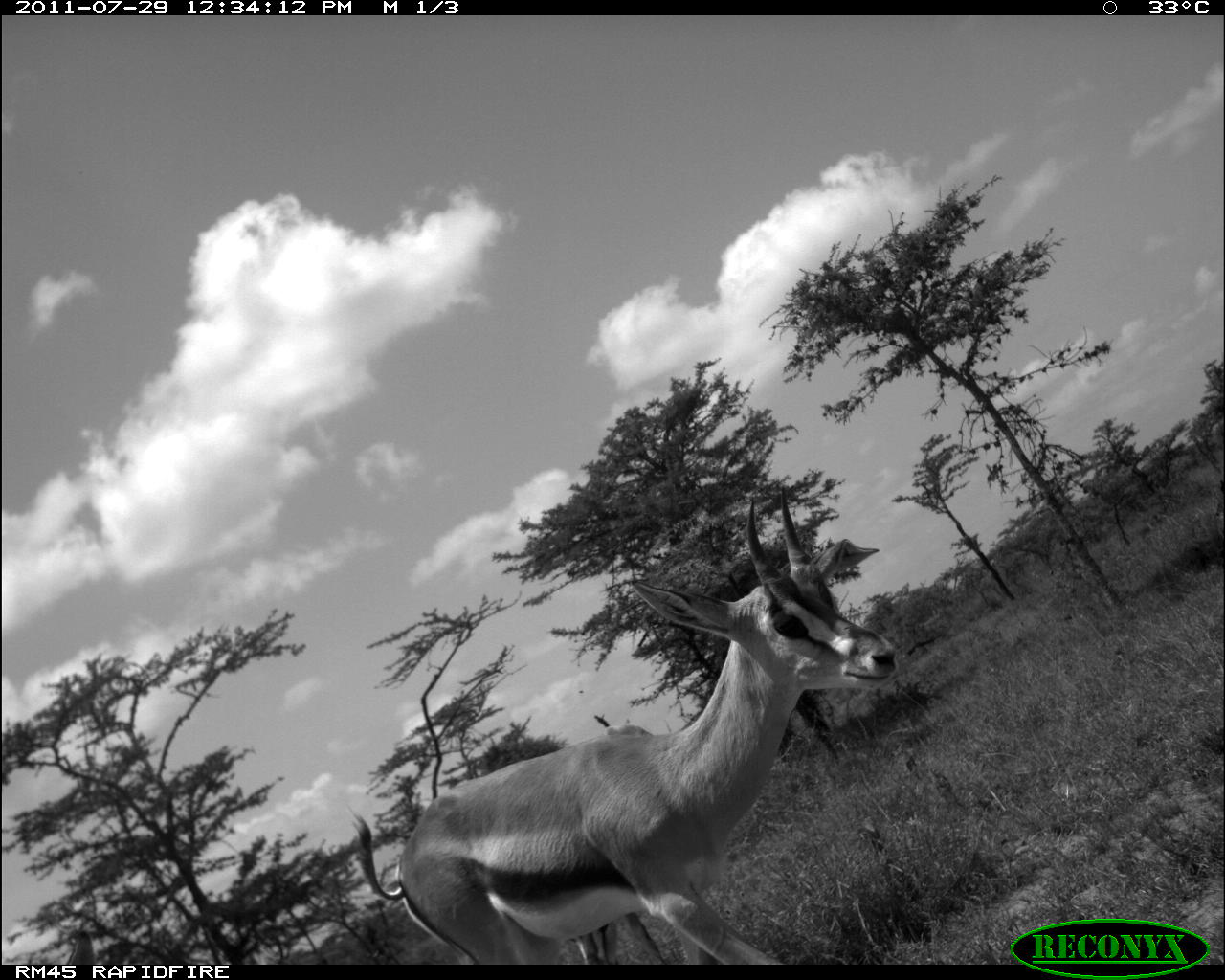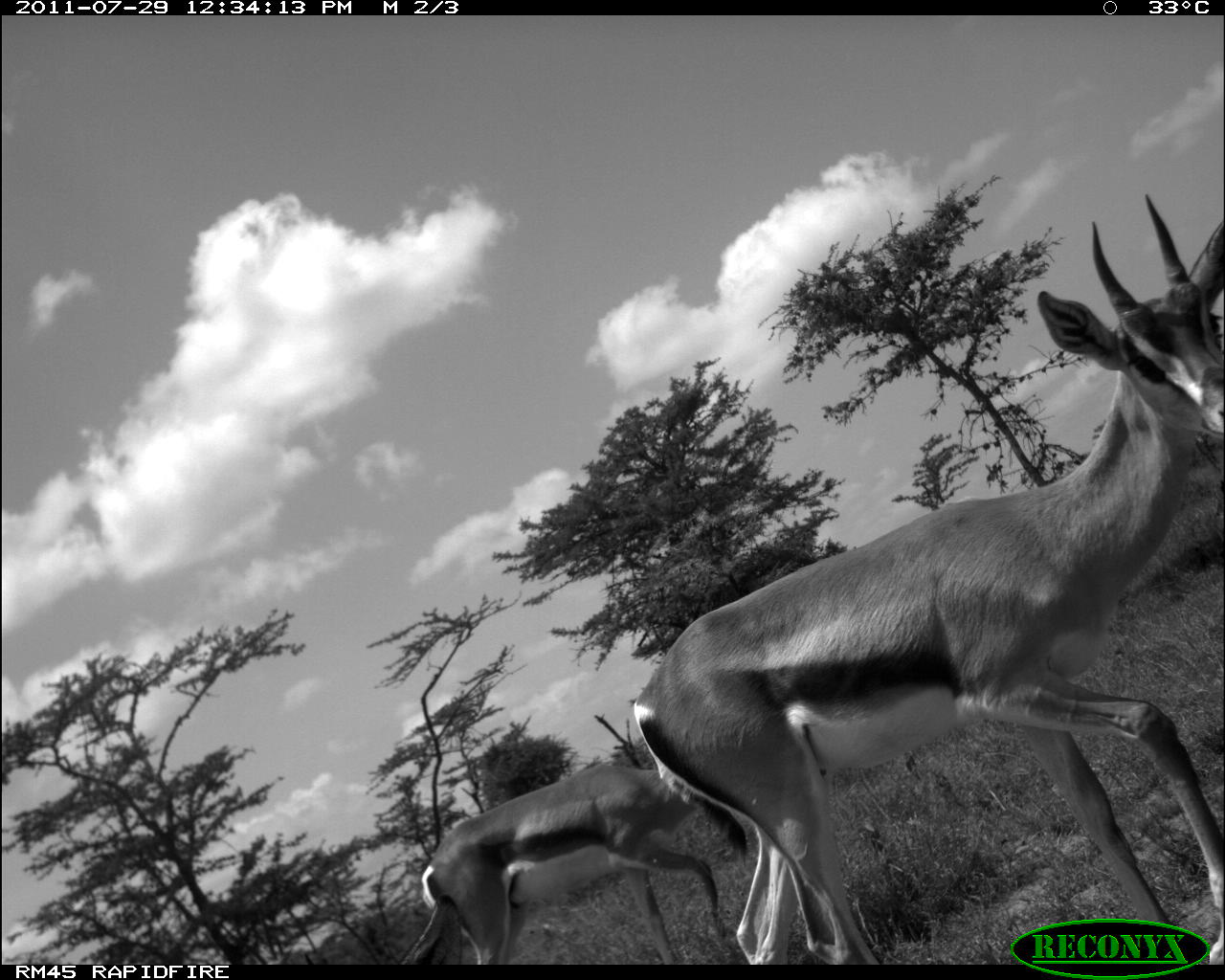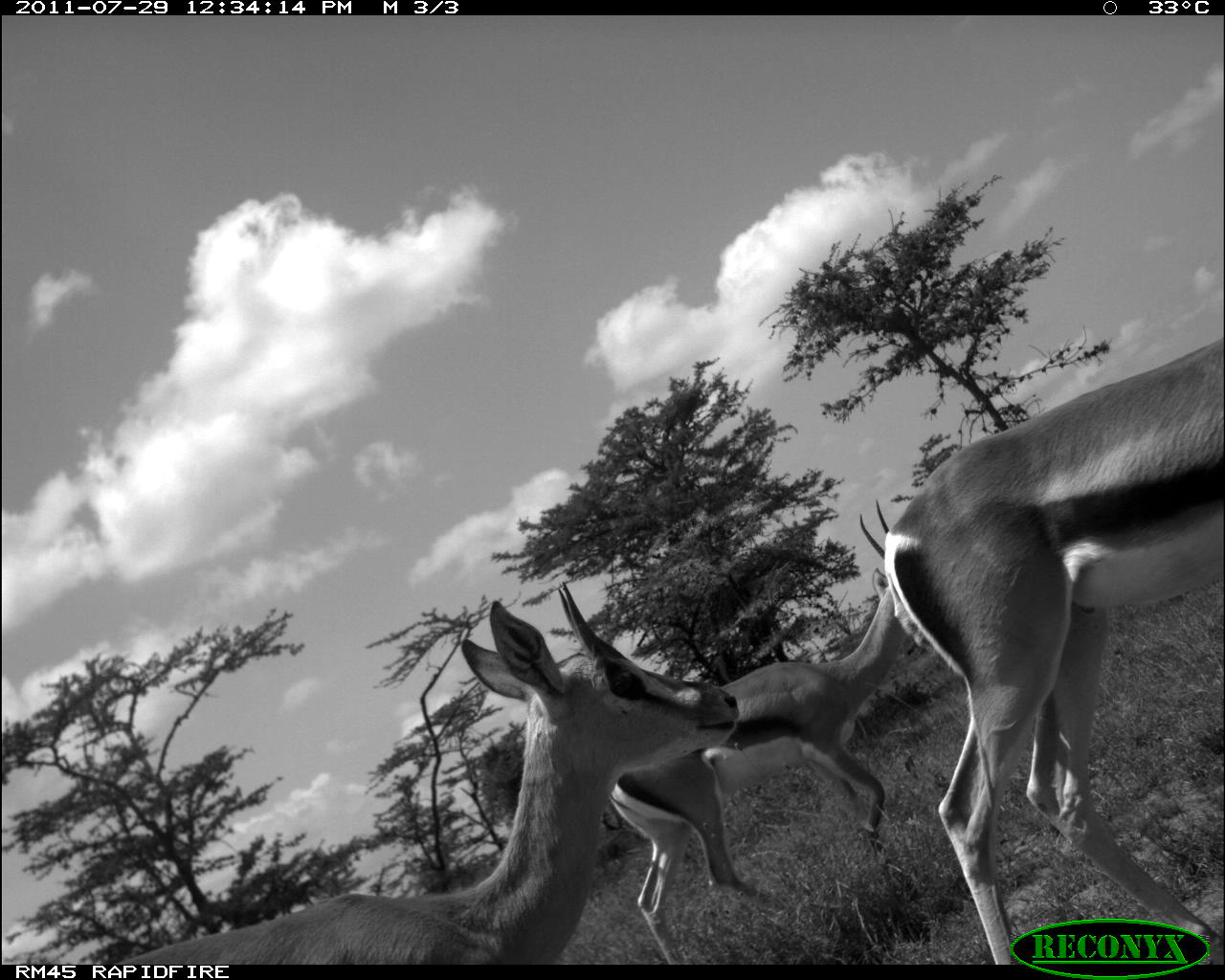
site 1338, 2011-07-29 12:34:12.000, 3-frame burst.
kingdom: Animalia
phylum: Chordata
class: Mammalia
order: Artiodactyla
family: Bovidae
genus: Nanger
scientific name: Nanger granti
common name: grant's gazelle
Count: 2.